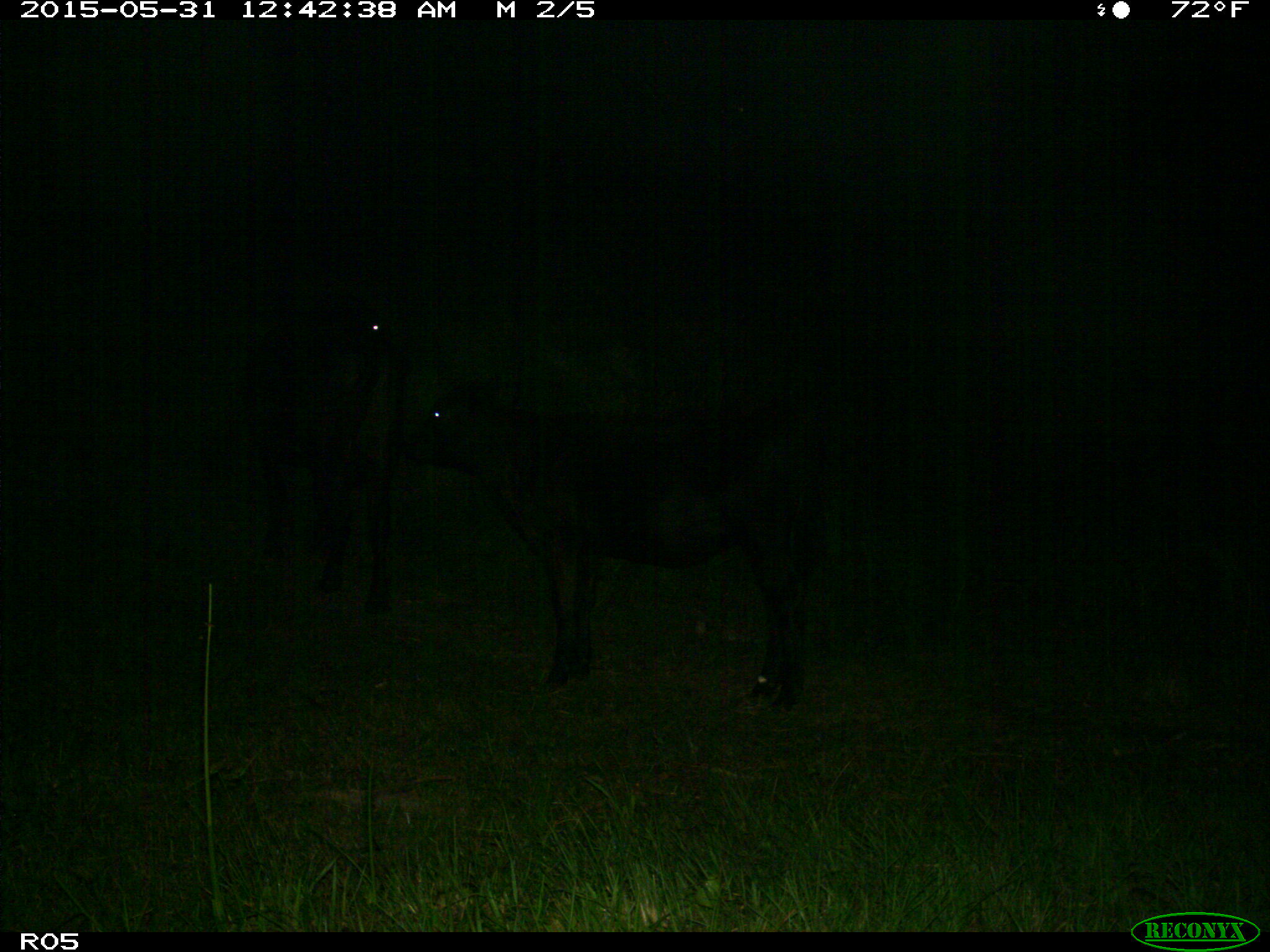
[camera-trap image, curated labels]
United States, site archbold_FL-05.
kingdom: Animalia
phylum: Chordata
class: Mammalia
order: Artiodactyla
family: Bovidae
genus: Bos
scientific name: Bos taurus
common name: domestic cow